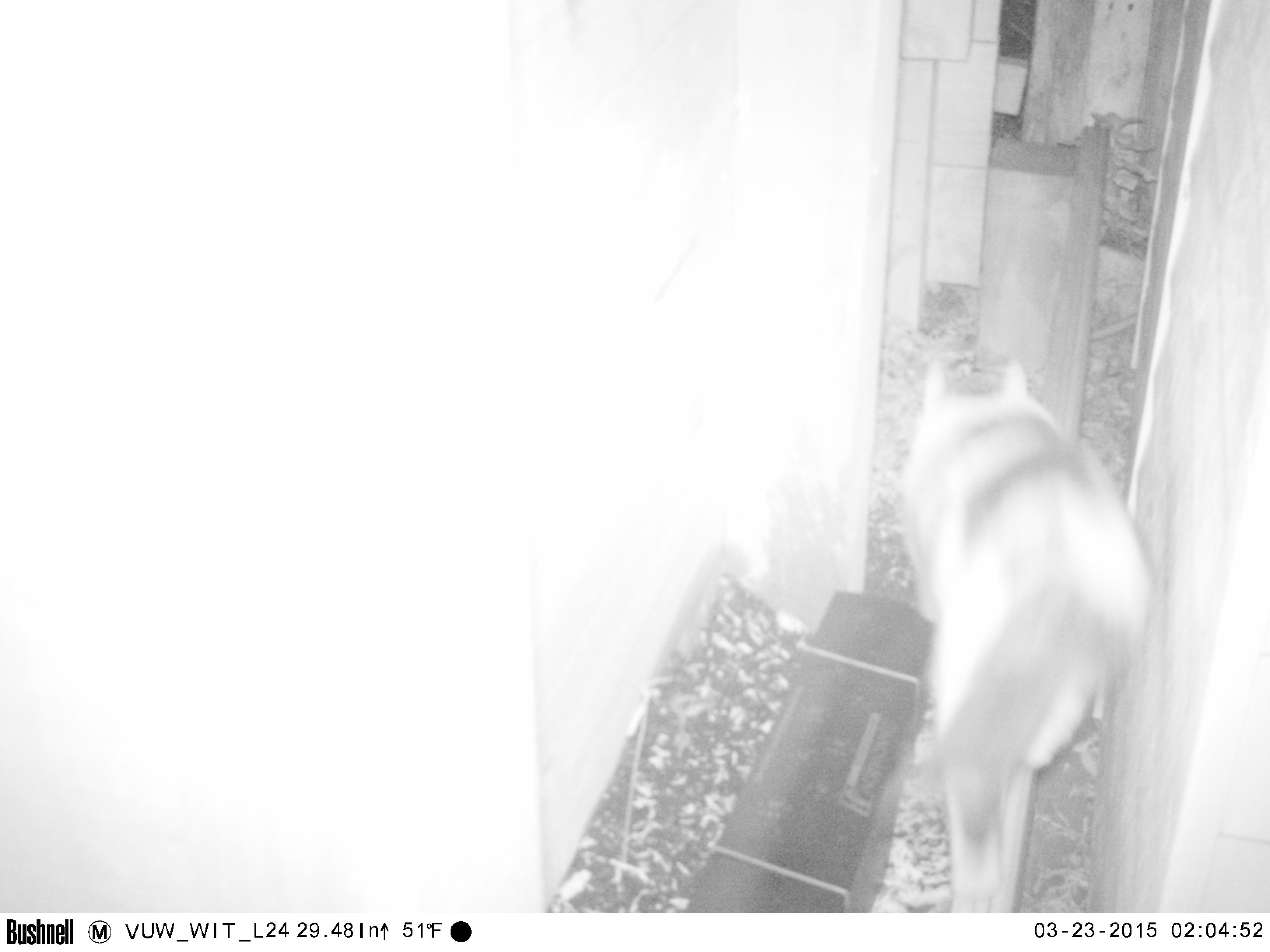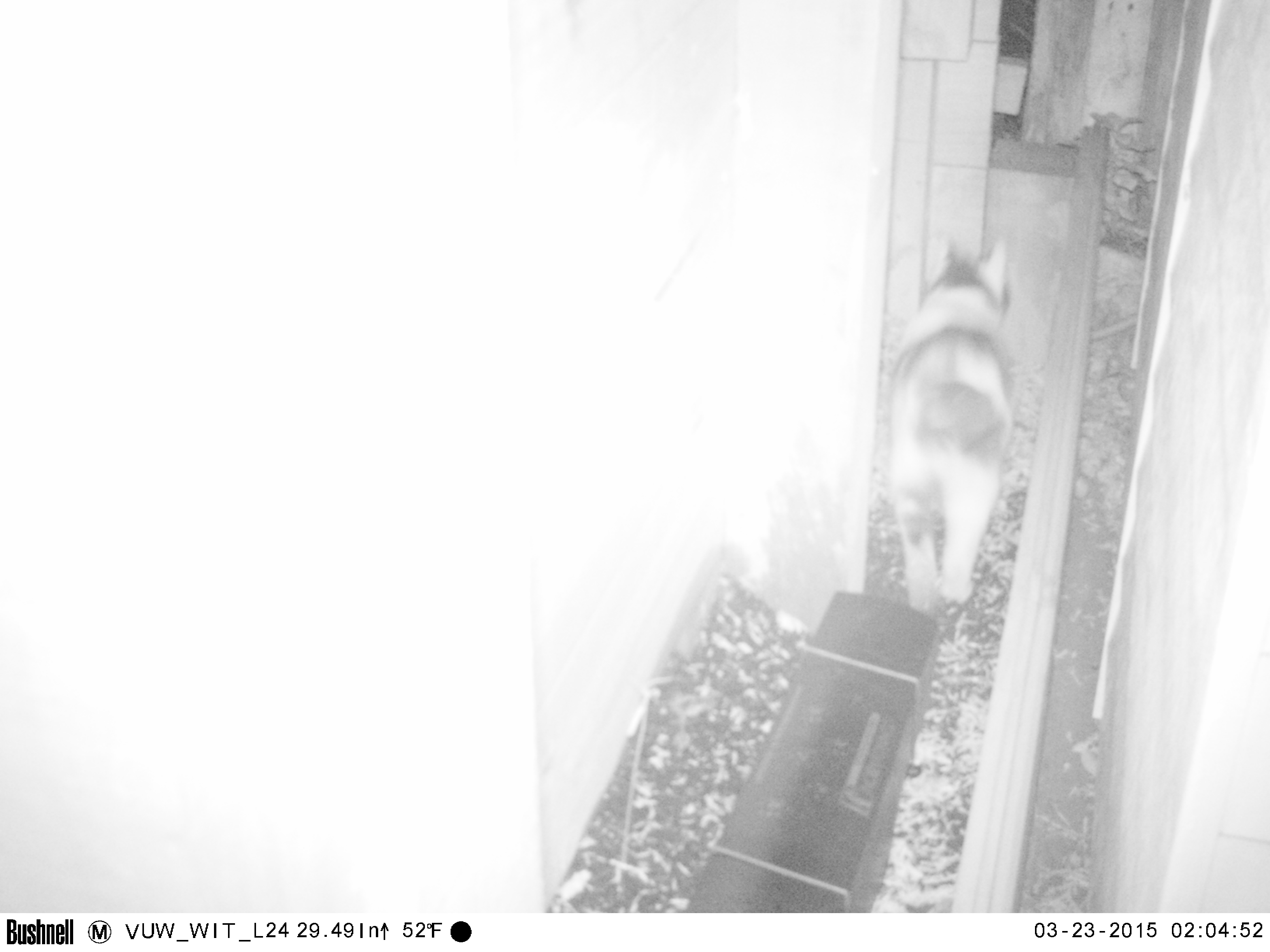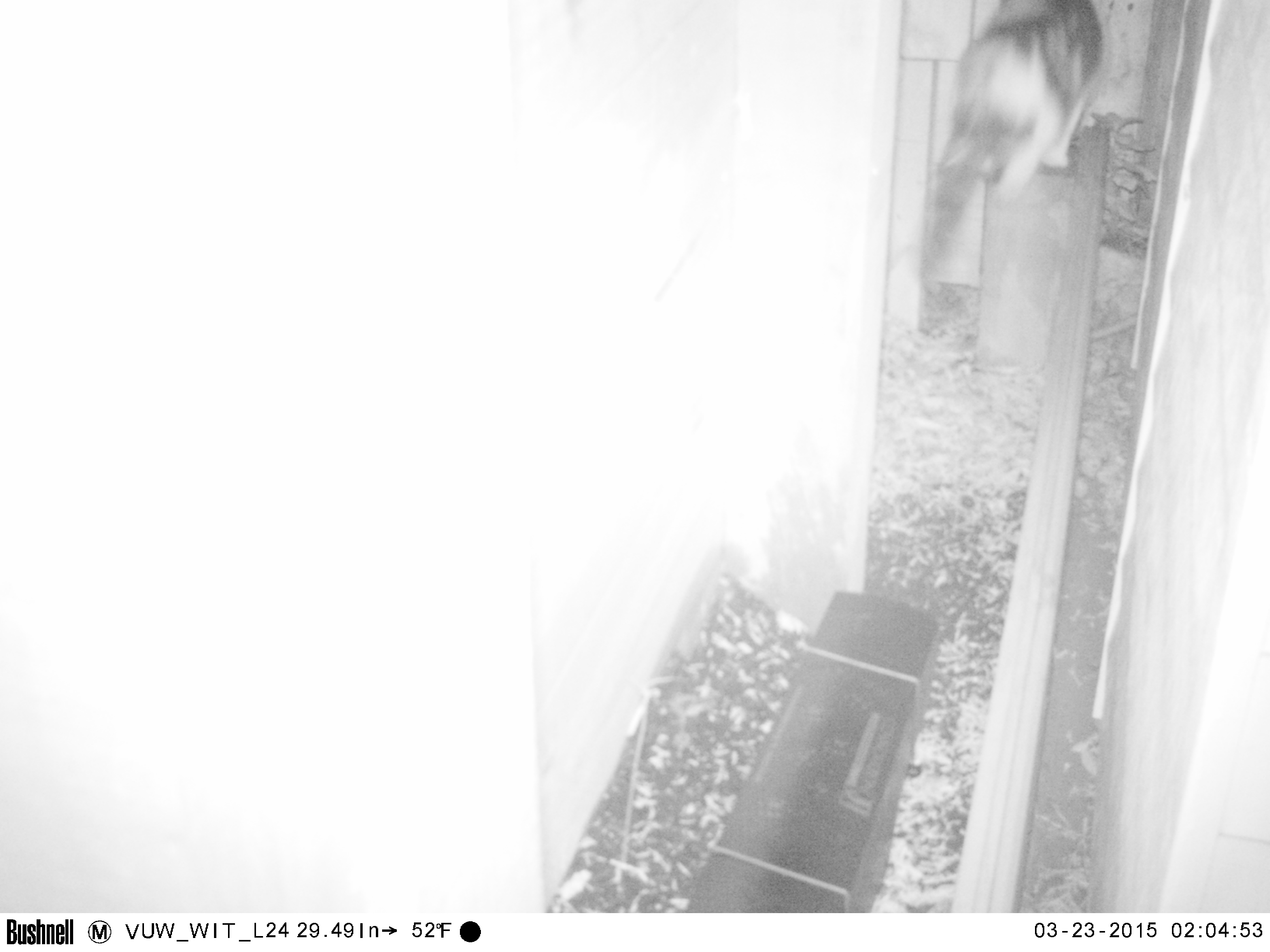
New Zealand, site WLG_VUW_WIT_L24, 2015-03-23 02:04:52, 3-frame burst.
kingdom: Animalia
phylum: Chordata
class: Mammalia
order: Carnivora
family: Felidae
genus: Felis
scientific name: Felis catus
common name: domestic cat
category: cat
Cat (domestic cat) (Felis catus).